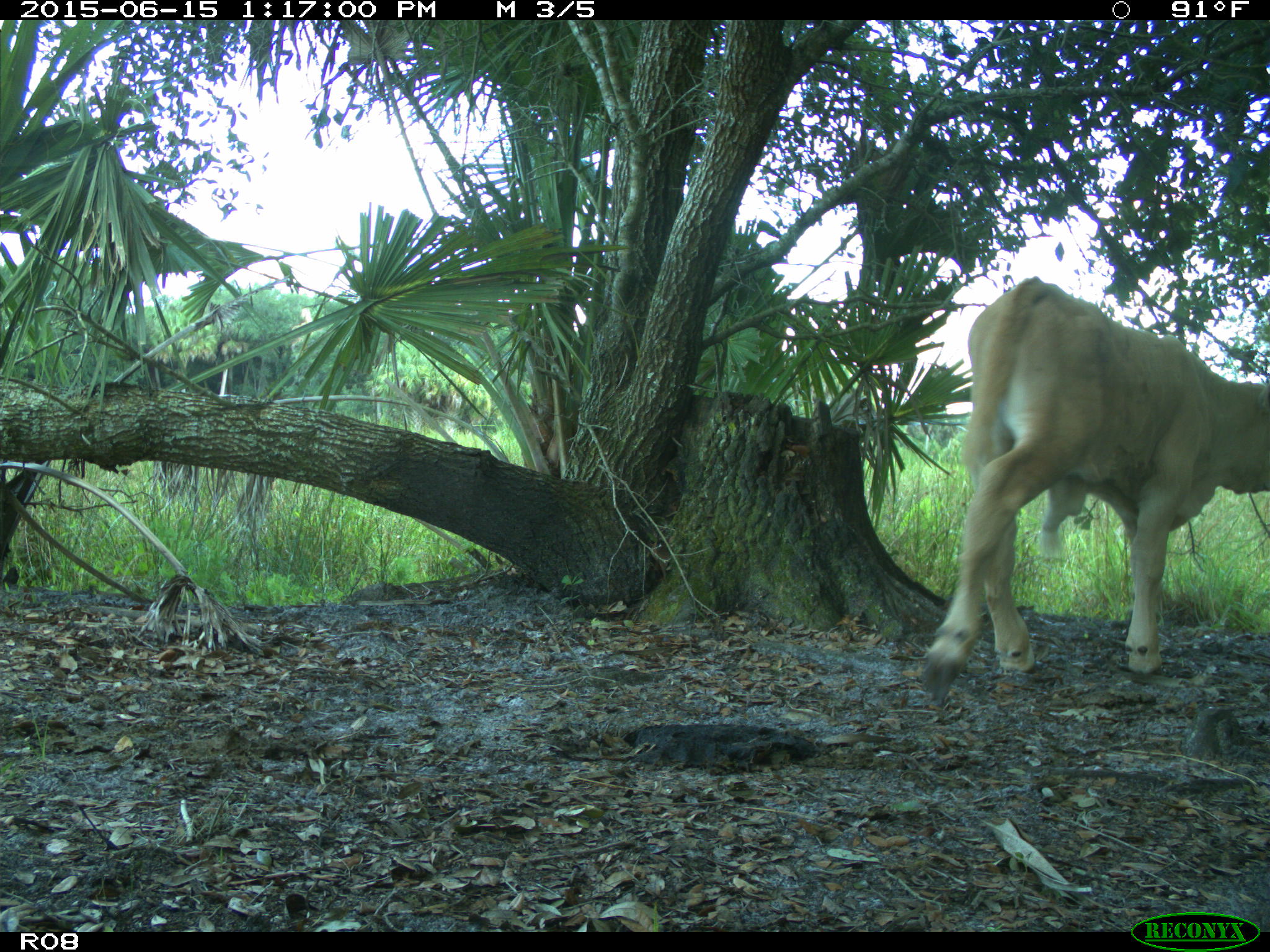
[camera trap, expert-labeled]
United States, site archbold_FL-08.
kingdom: Animalia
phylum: Chordata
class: Mammalia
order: Artiodactyla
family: Bovidae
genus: Bos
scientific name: Bos taurus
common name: domestic cow